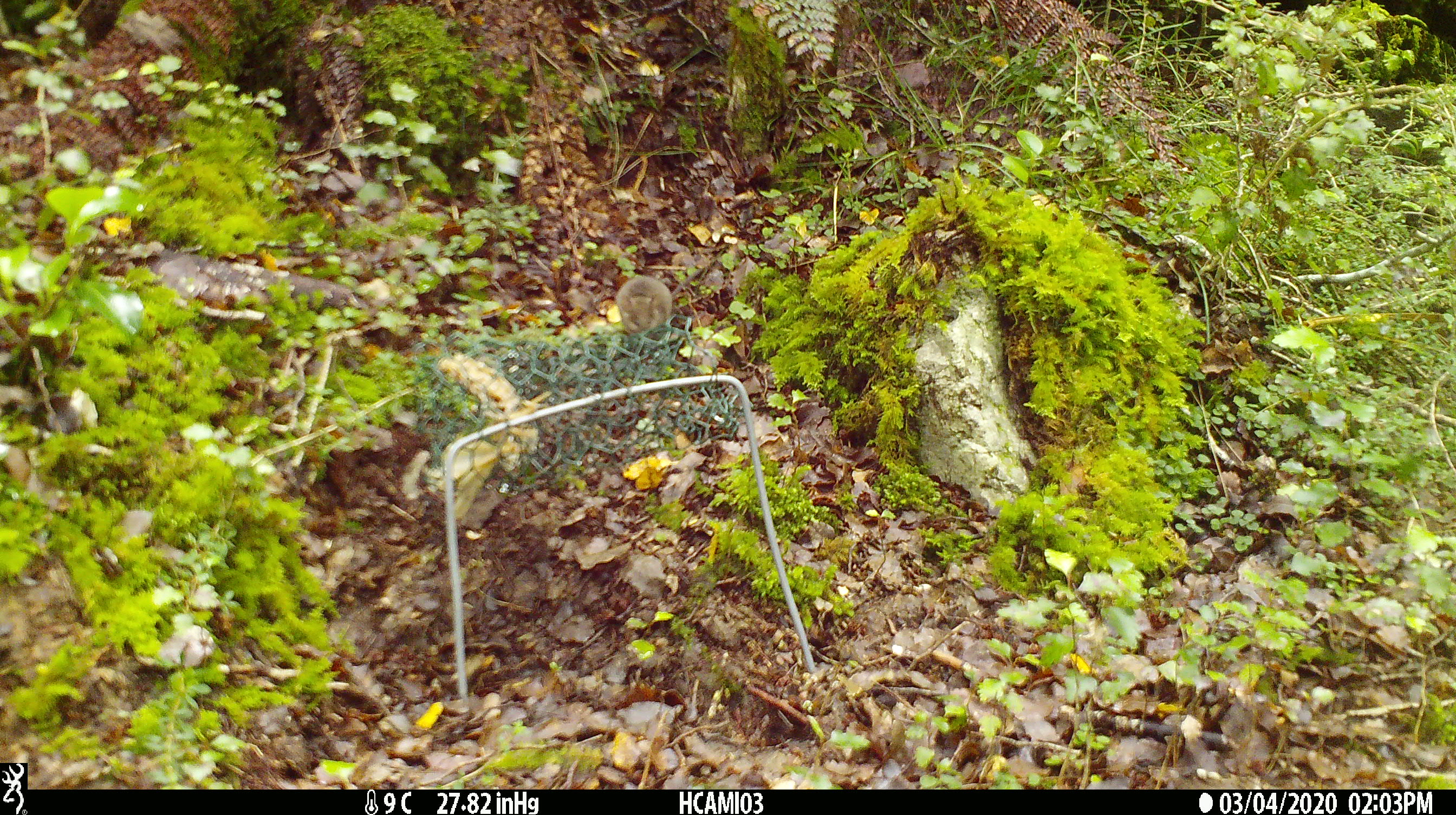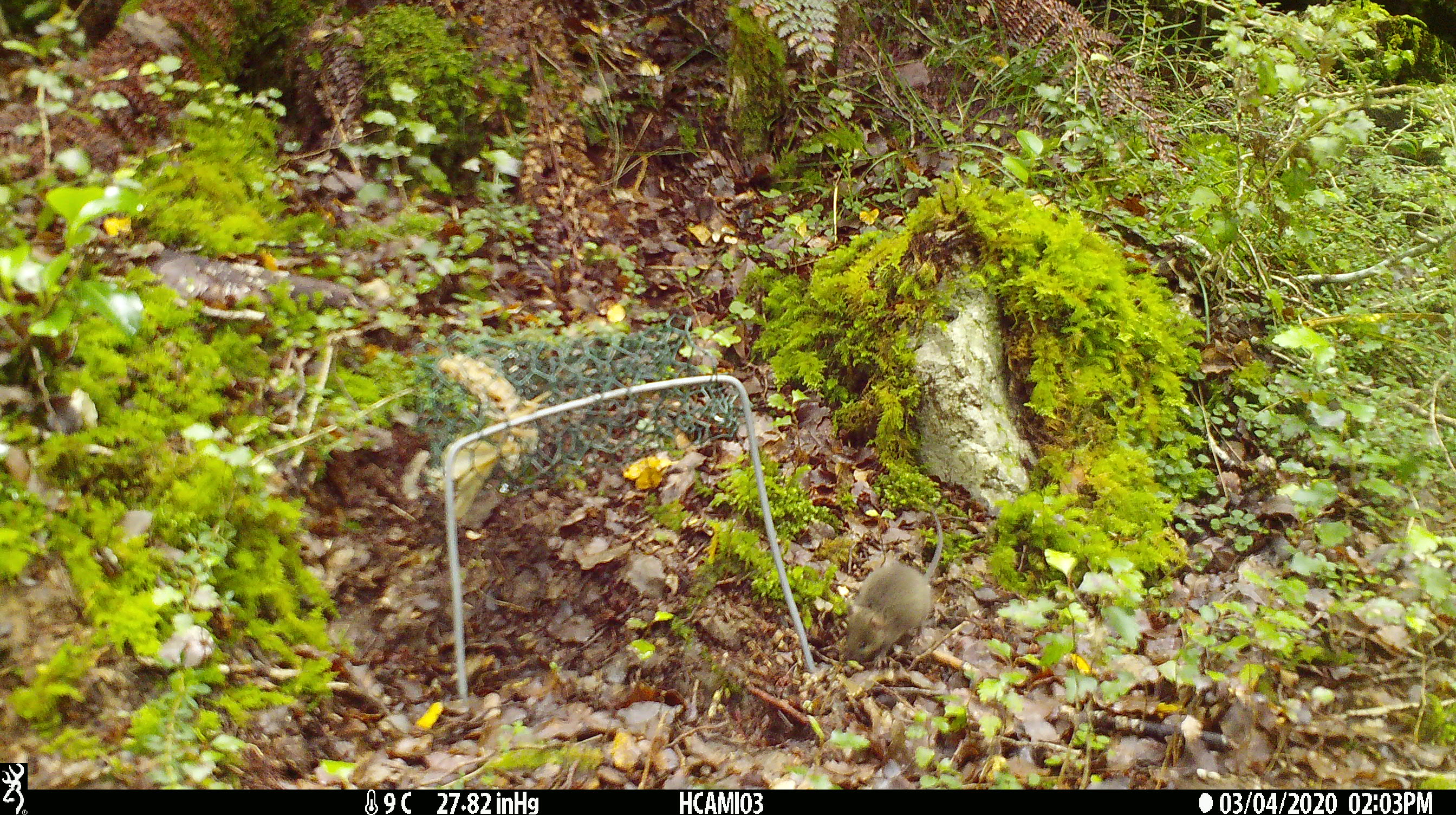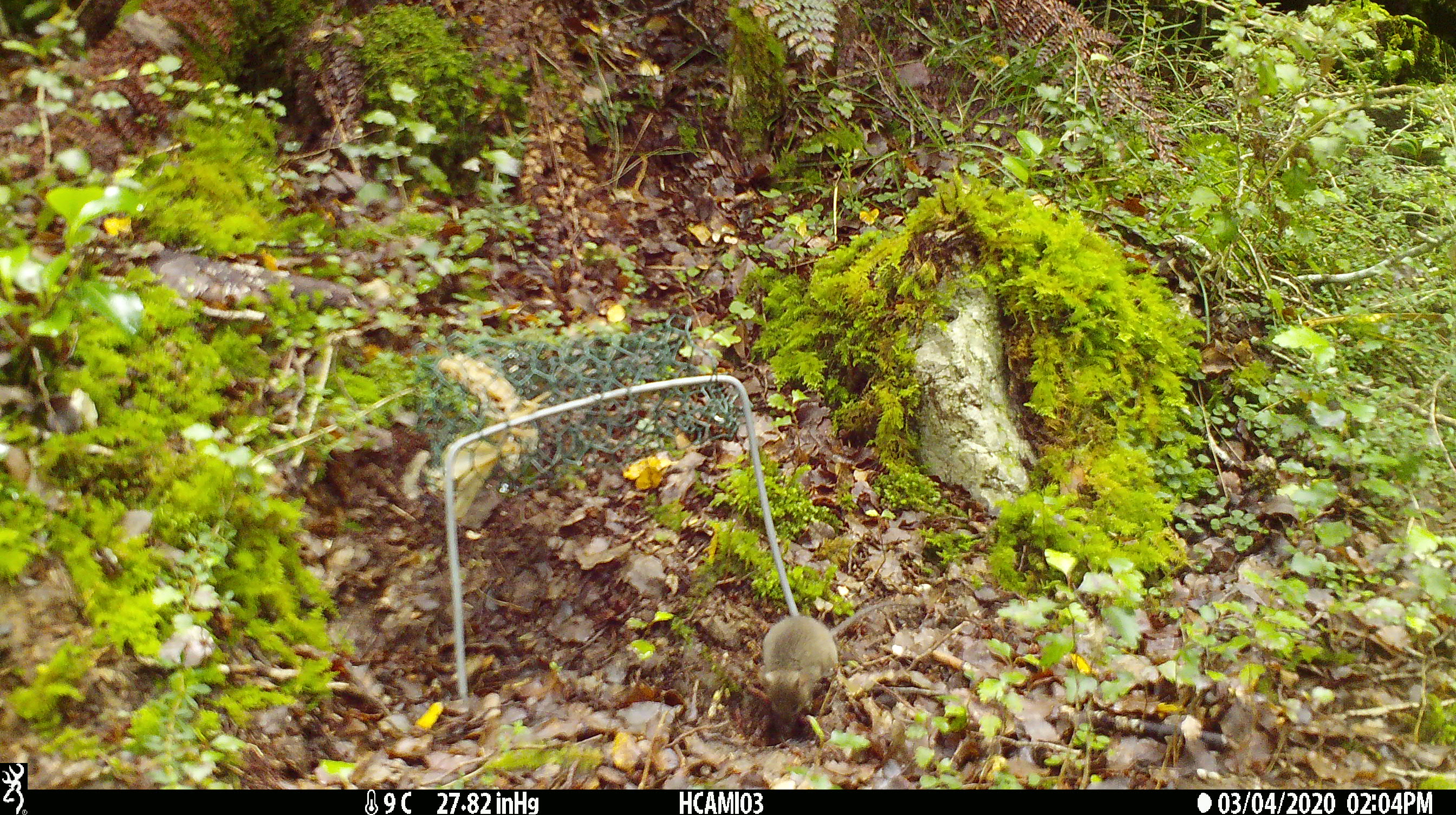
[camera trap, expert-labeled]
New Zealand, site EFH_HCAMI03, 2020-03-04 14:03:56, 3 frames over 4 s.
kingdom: Animalia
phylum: Chordata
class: Mammalia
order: Rodentia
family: Muridae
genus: Mus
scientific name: Mus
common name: mouse